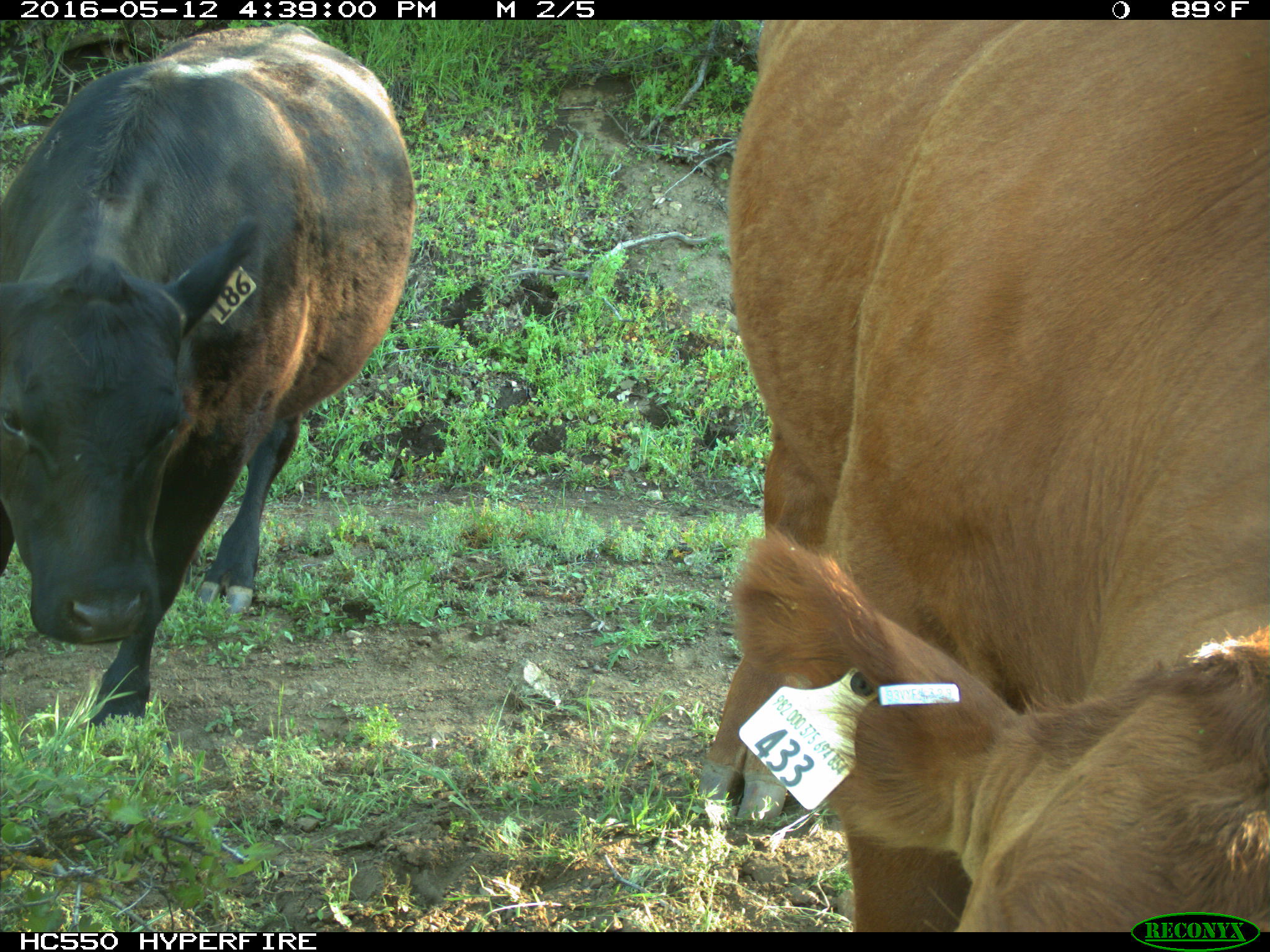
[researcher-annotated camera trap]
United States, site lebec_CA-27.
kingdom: Animalia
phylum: Chordata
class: Mammalia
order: Artiodactyla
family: Bovidae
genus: Bos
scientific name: Bos taurus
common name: domestic cow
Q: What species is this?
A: Bos taurus (domestic cow).